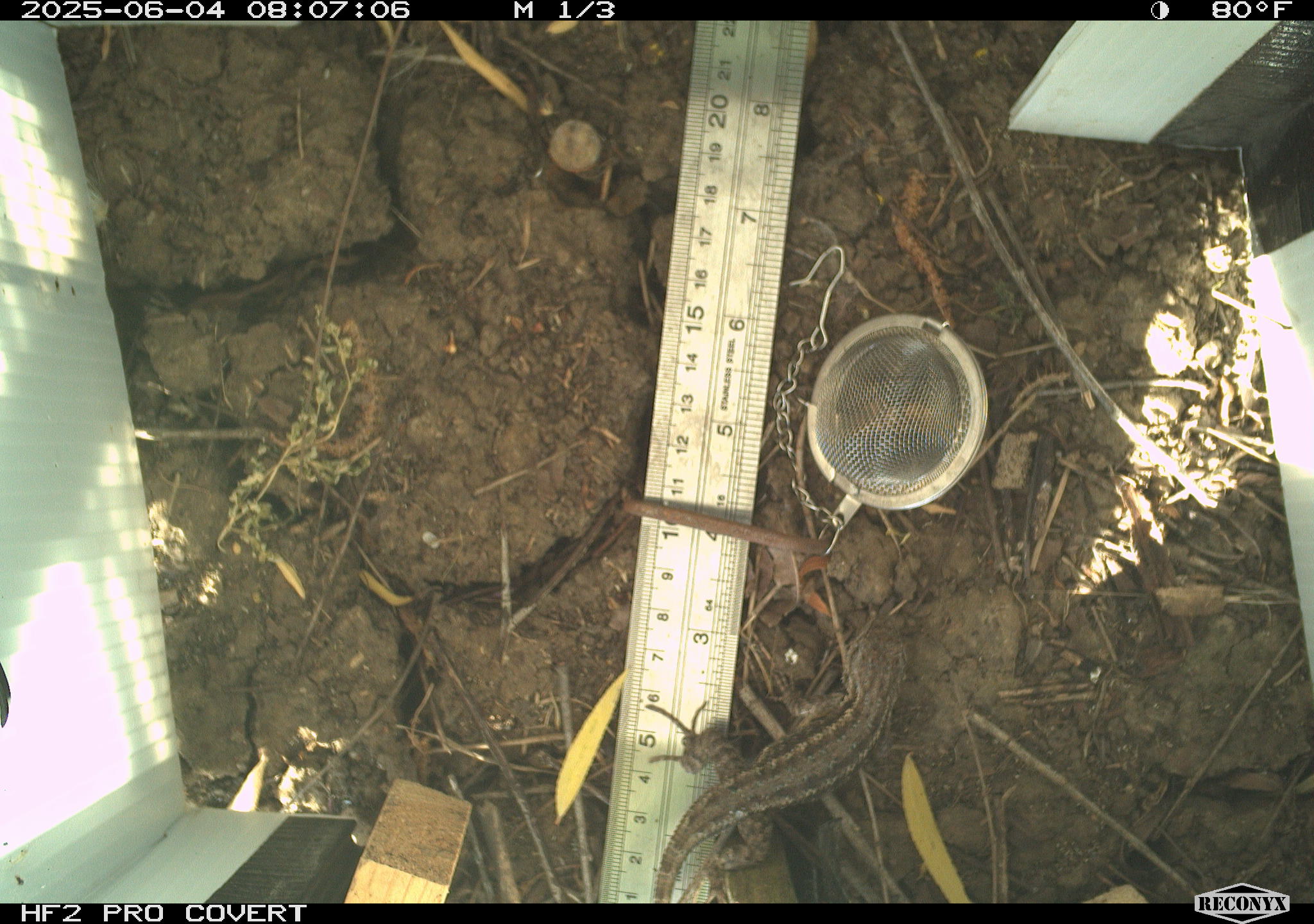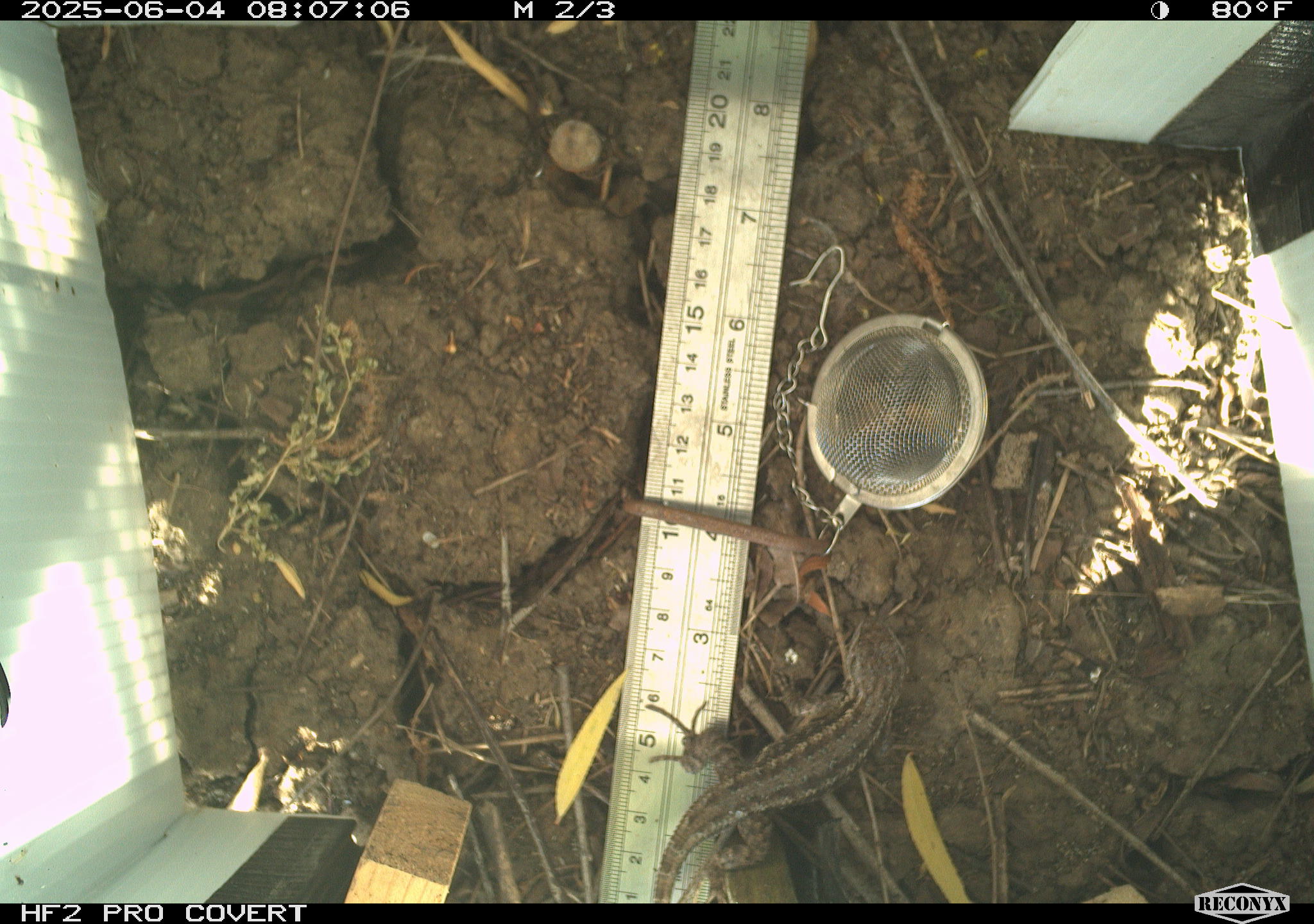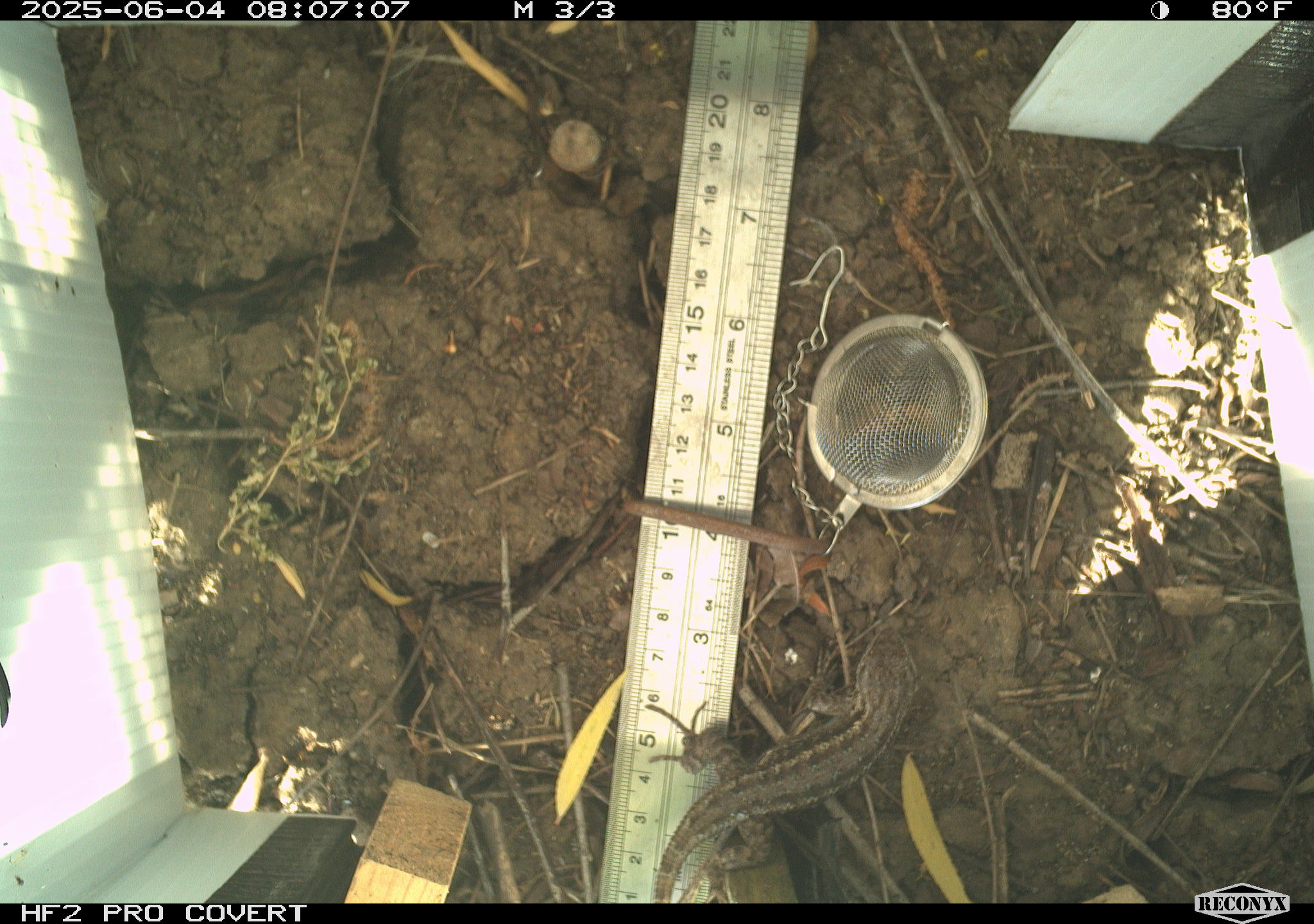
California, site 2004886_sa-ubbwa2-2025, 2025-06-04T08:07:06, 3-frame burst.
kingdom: Animalia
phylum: Chordata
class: Reptilia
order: Squamata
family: Phrynosomatidae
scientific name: Phrynosomatidae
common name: north american spiny lizards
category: sceloporus/uta species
Sceloporus/uta species (north american spiny lizards) (Phrynosomatidae).